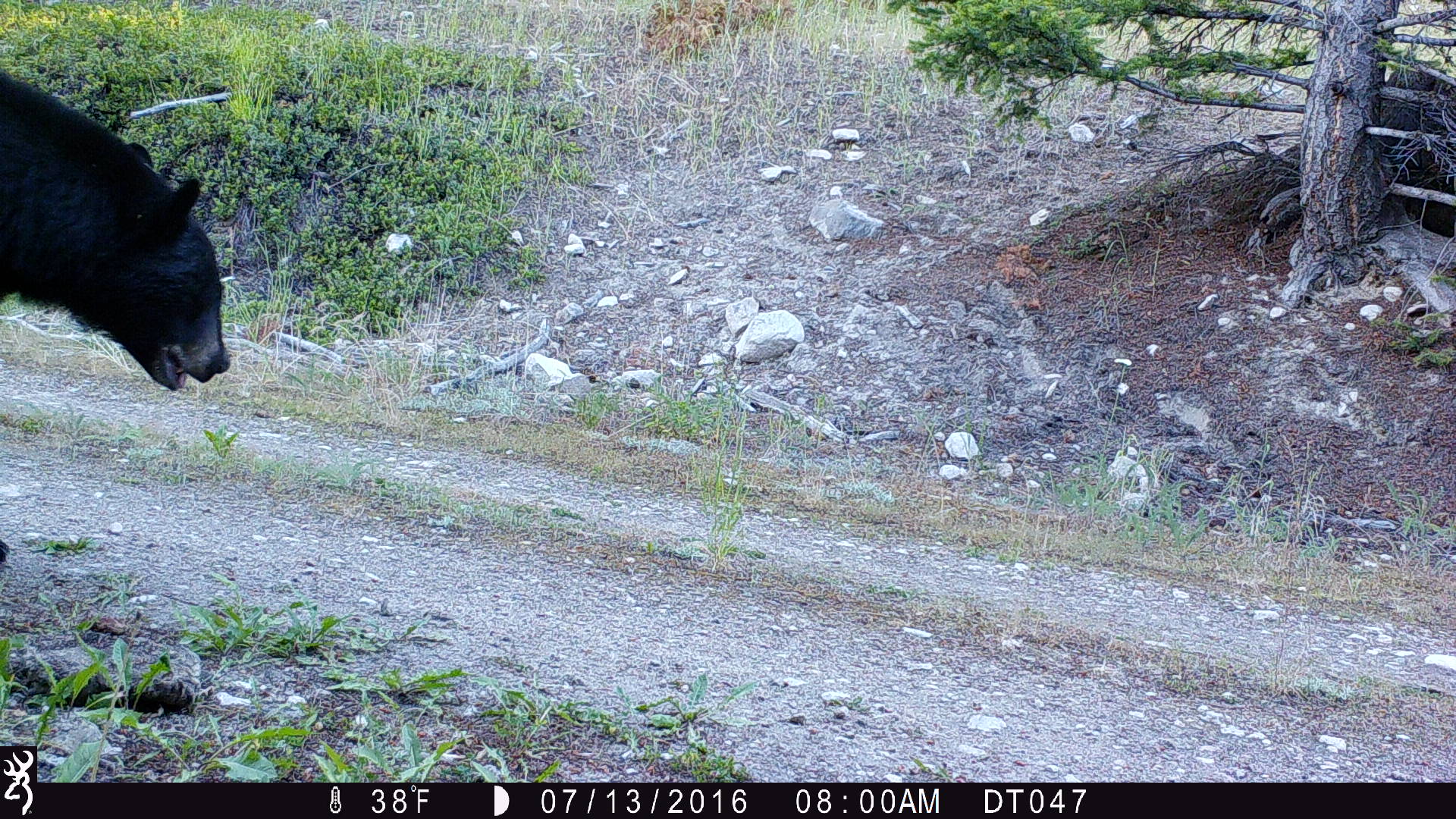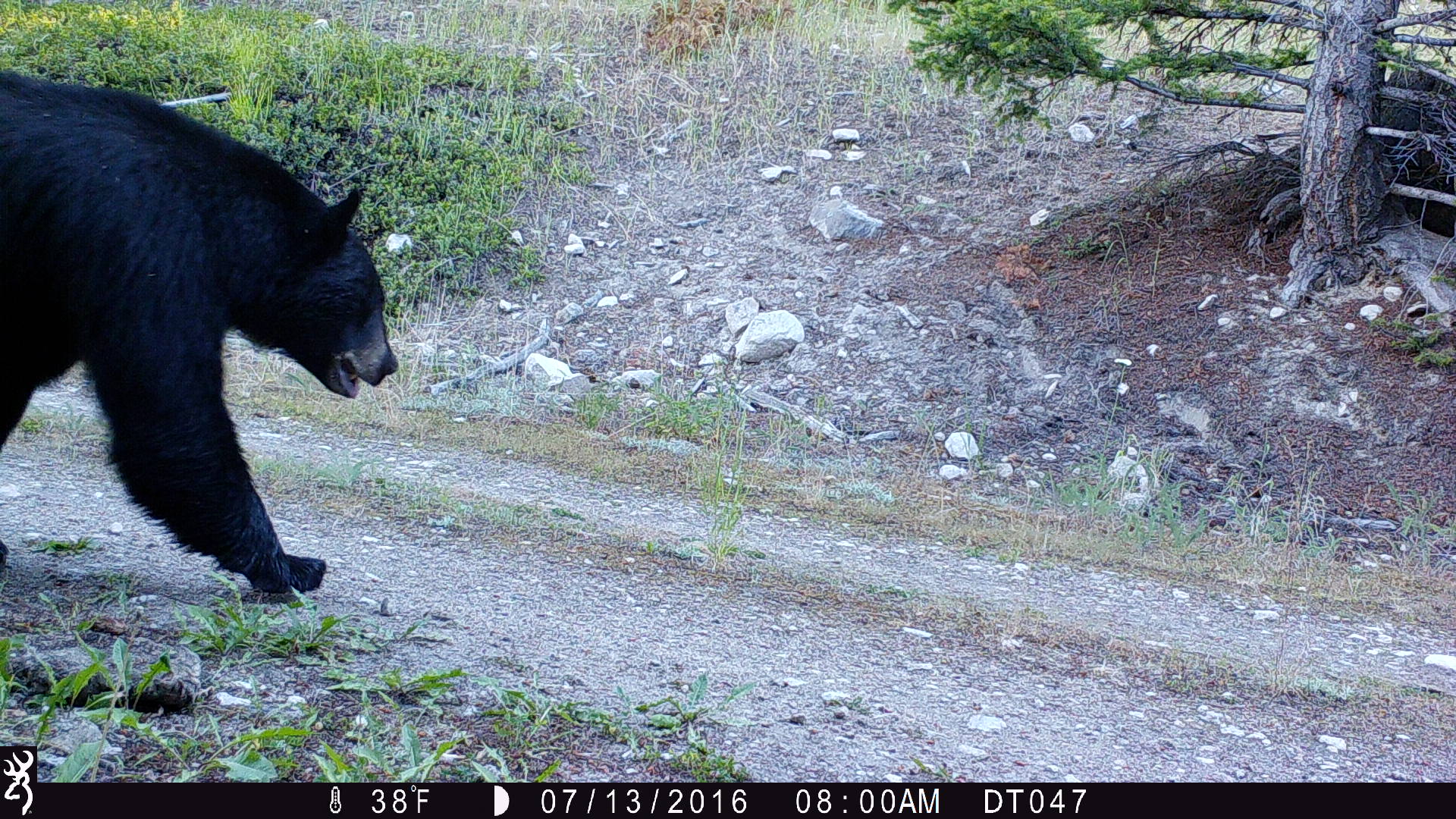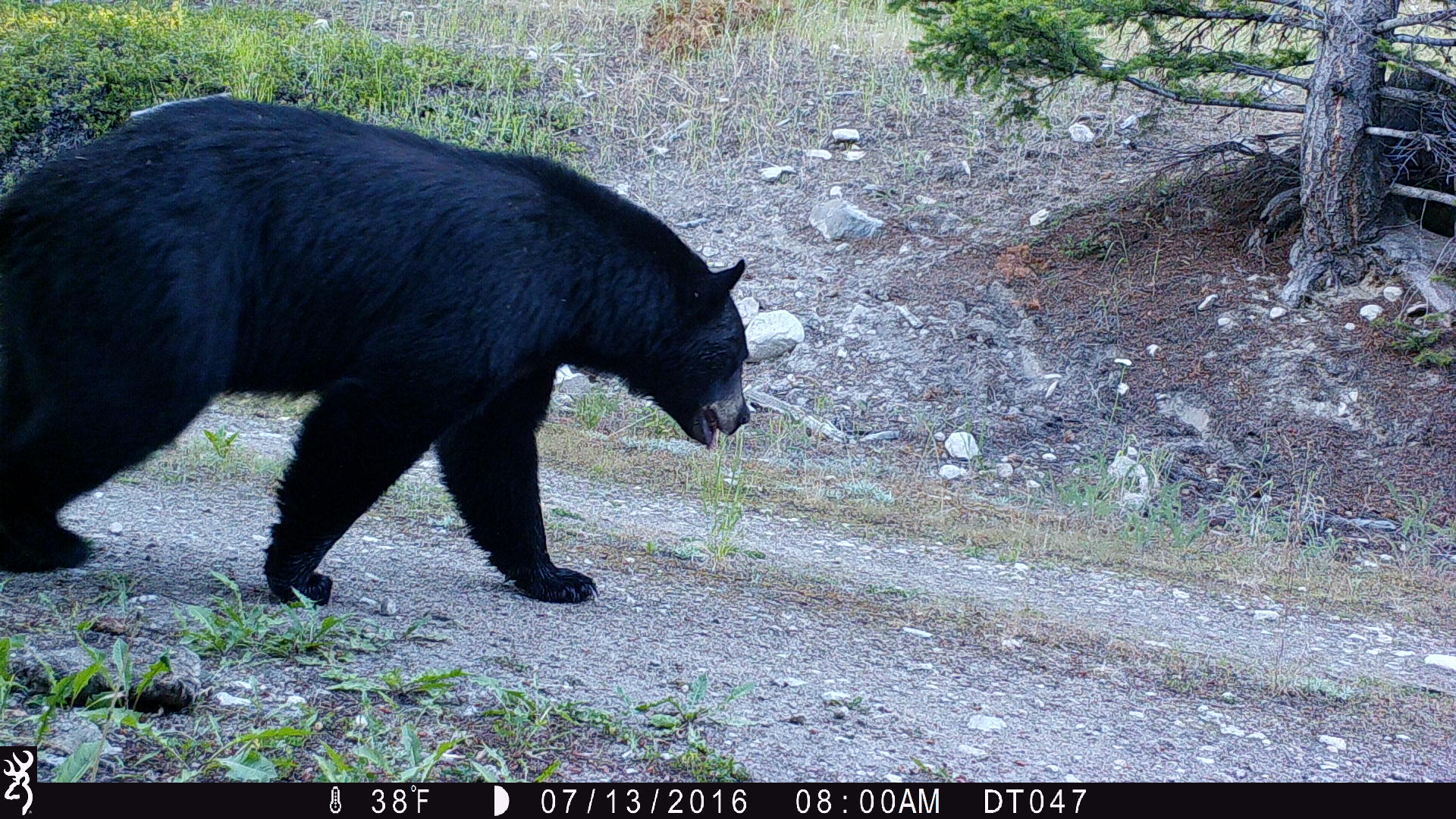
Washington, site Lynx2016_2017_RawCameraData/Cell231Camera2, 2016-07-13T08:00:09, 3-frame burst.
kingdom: Animalia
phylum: Chordata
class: Mammalia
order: Carnivora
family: Ursidae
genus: Ursus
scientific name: Ursus americanus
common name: american black bear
Ursus americanus (american black bear). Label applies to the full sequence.